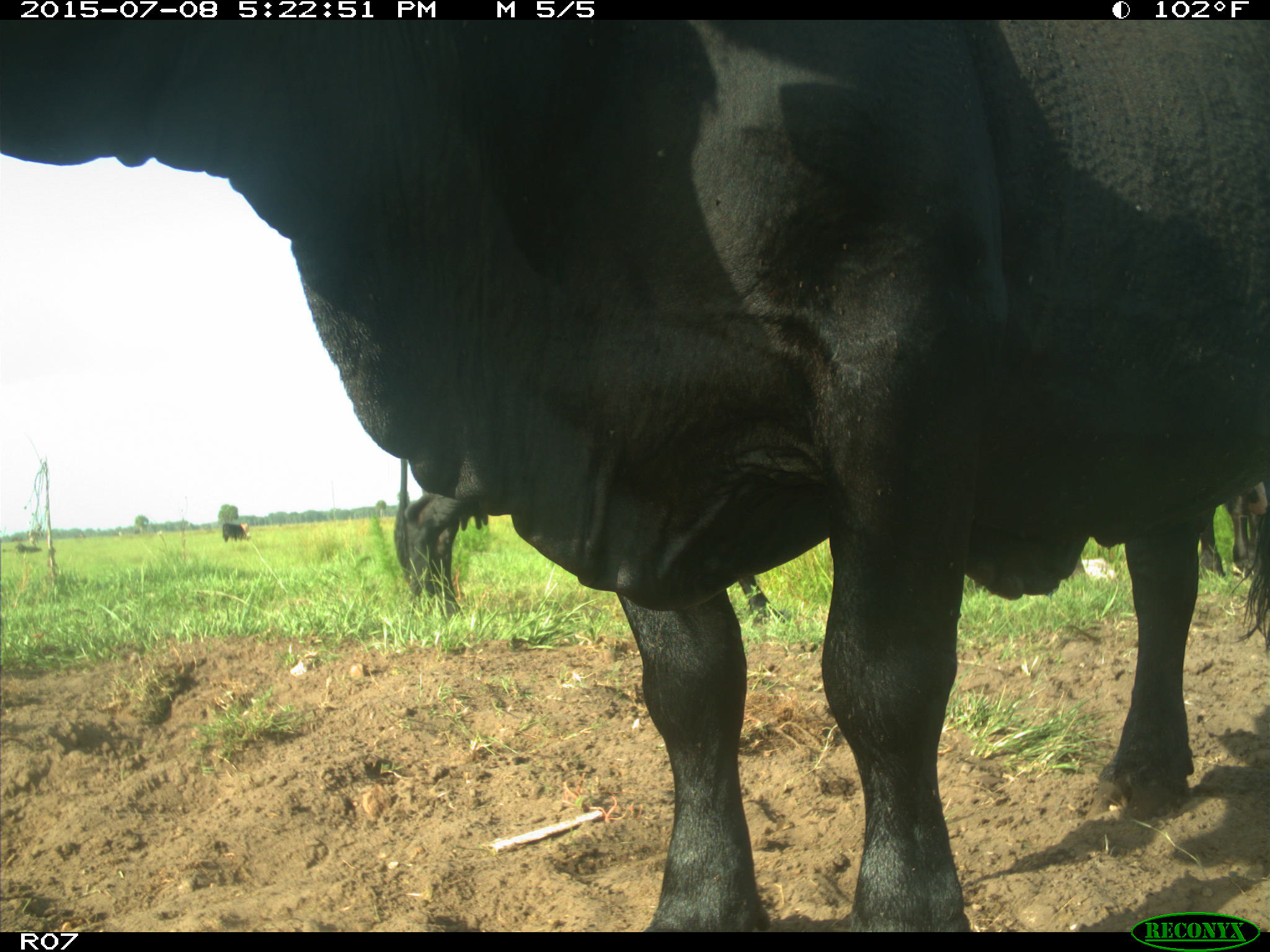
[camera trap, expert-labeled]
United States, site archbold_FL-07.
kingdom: Animalia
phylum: Chordata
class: Mammalia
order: Artiodactyla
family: Bovidae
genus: Bos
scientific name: Bos taurus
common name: domestic cow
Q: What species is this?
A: Bos taurus (domestic cow).